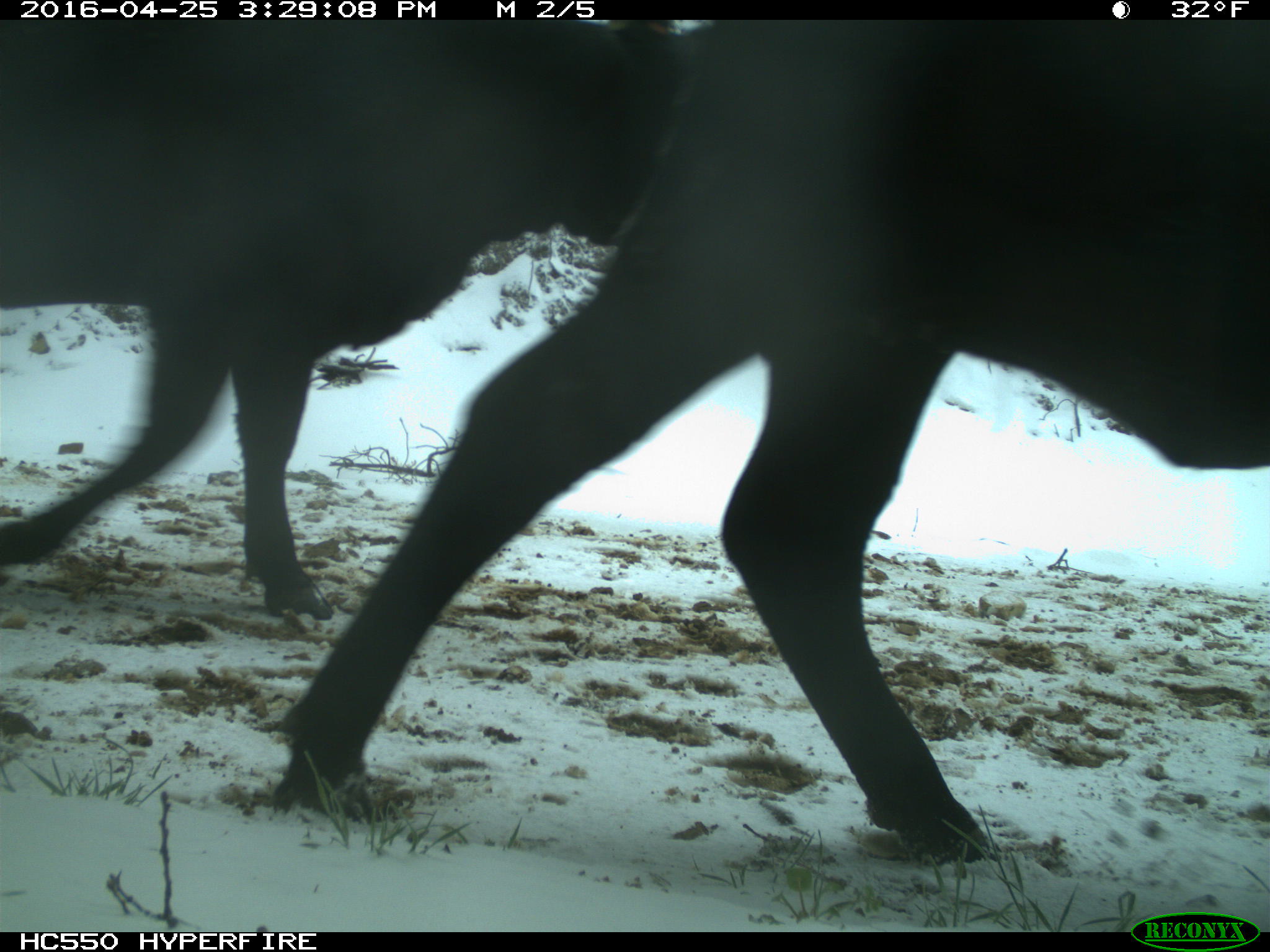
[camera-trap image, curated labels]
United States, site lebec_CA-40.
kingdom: Animalia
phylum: Chordata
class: Mammalia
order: Artiodactyla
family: Bovidae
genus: Bos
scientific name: Bos taurus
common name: domestic cow